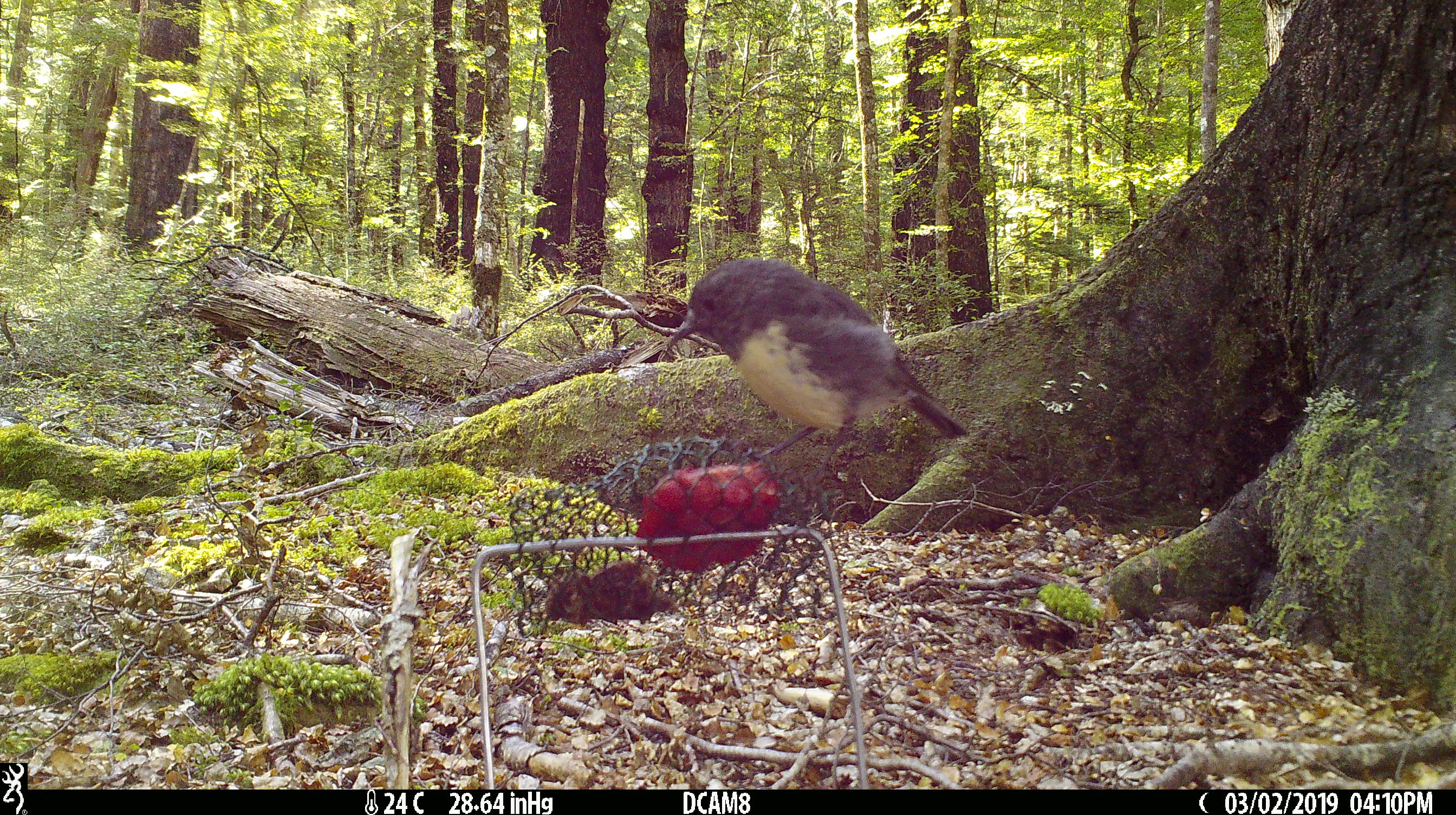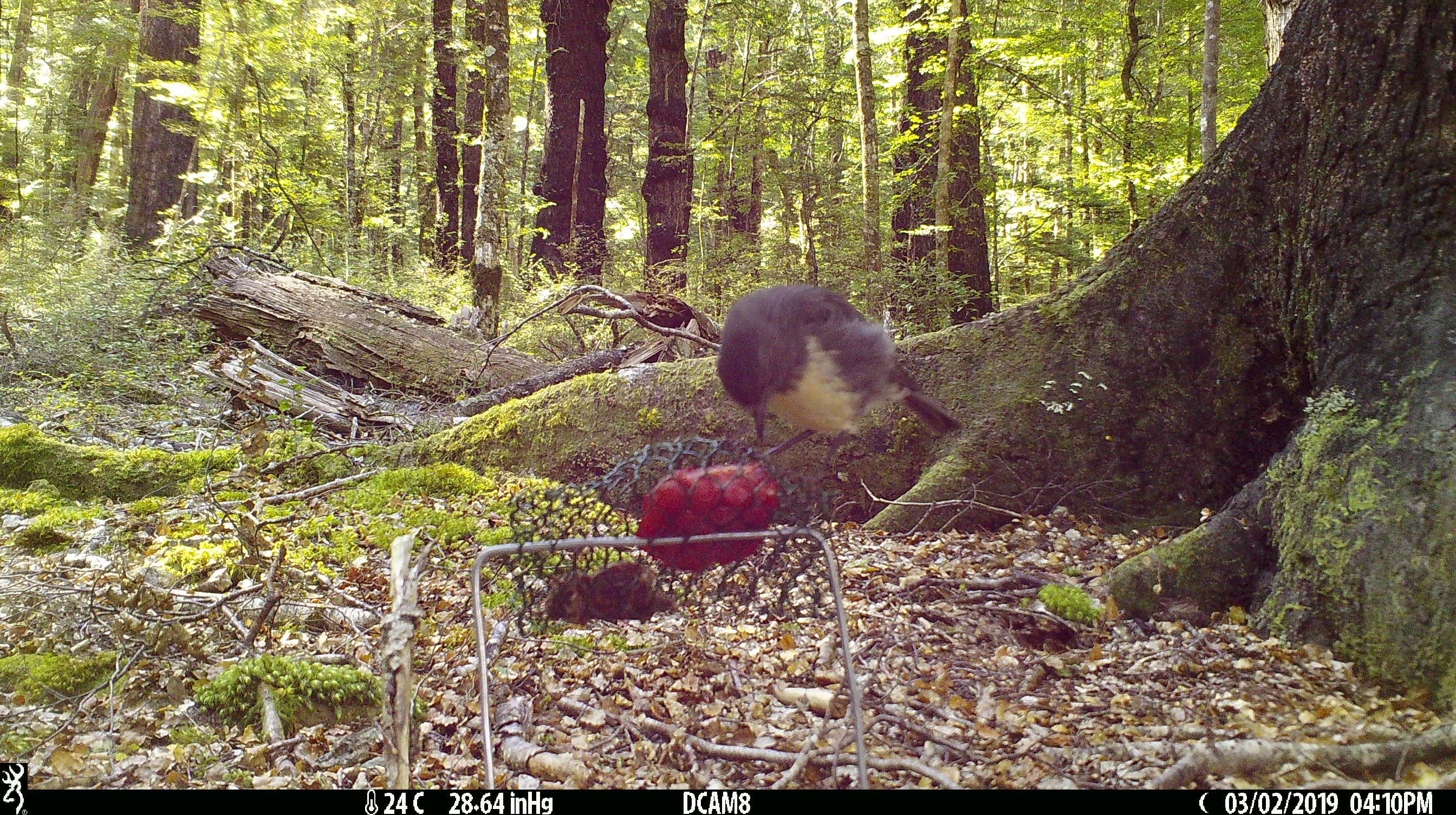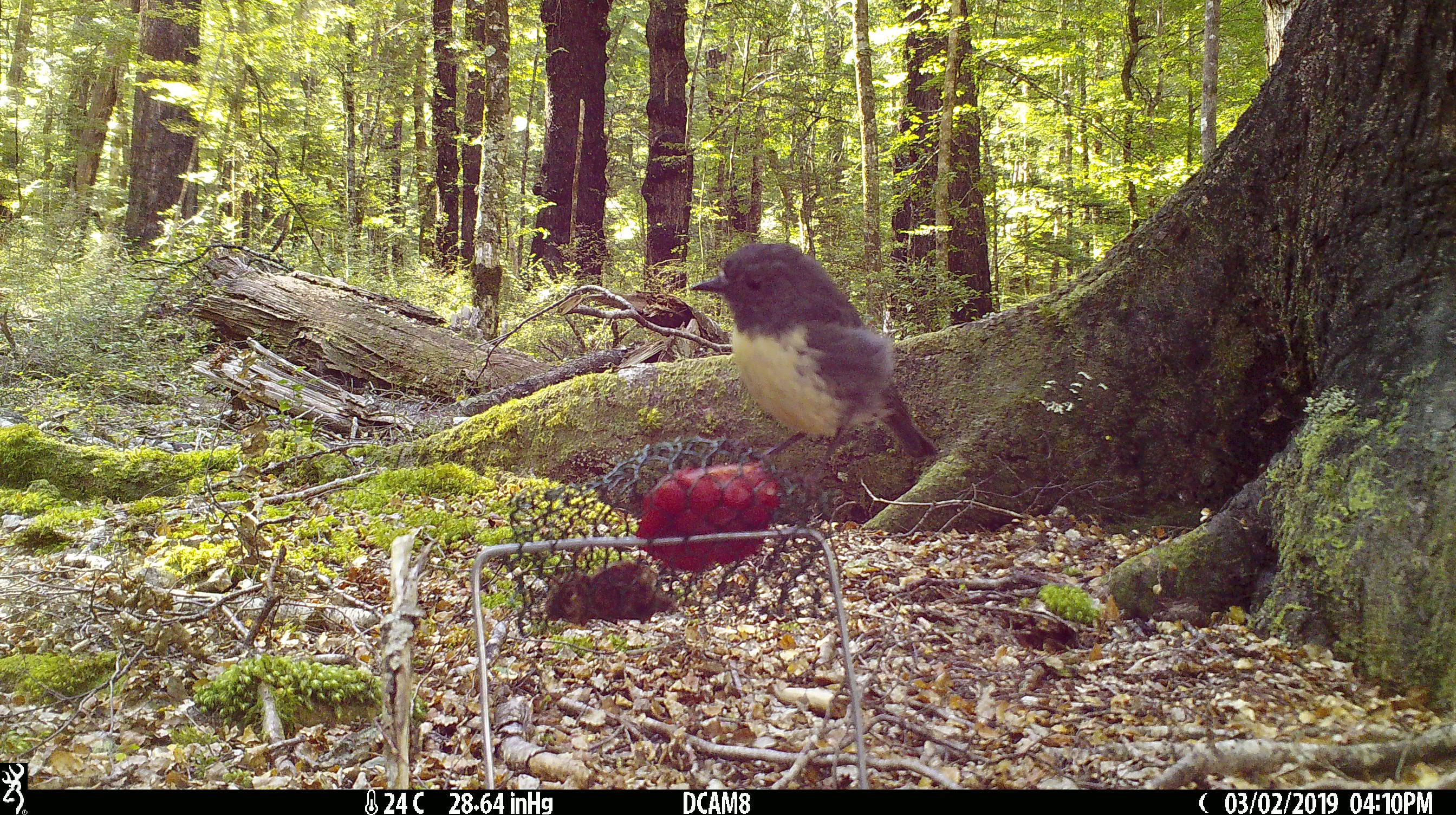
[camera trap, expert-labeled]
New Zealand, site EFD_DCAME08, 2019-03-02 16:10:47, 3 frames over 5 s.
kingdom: Animalia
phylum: Chordata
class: Aves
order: Passeriformes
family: Petroicidae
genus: Petroica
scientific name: Petroica australis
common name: new zealand robin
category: robin